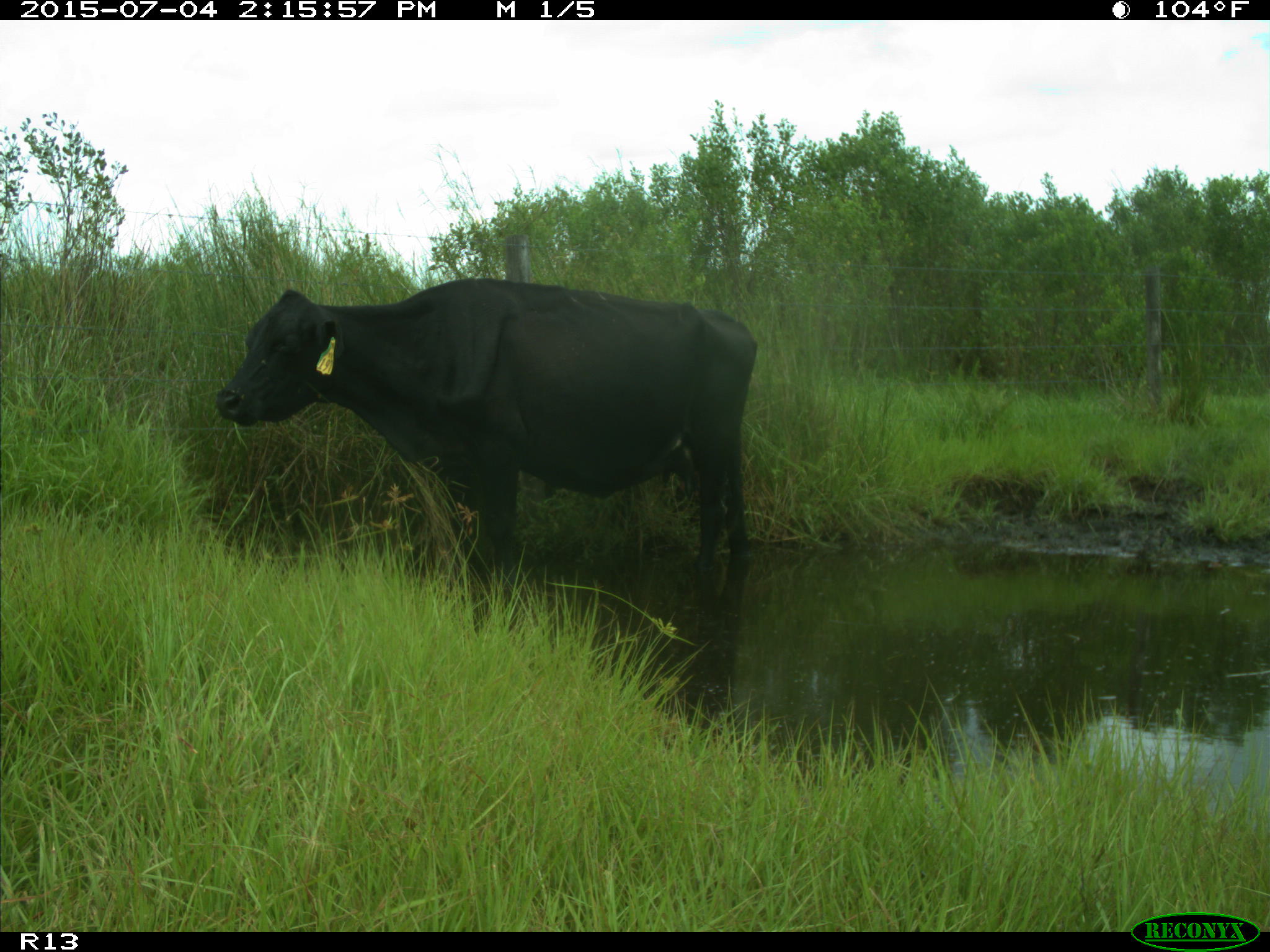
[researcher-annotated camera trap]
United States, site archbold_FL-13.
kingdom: Animalia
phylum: Chordata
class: Mammalia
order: Artiodactyla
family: Bovidae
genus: Bos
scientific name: Bos taurus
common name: domestic cow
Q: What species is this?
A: Bos taurus (domestic cow).